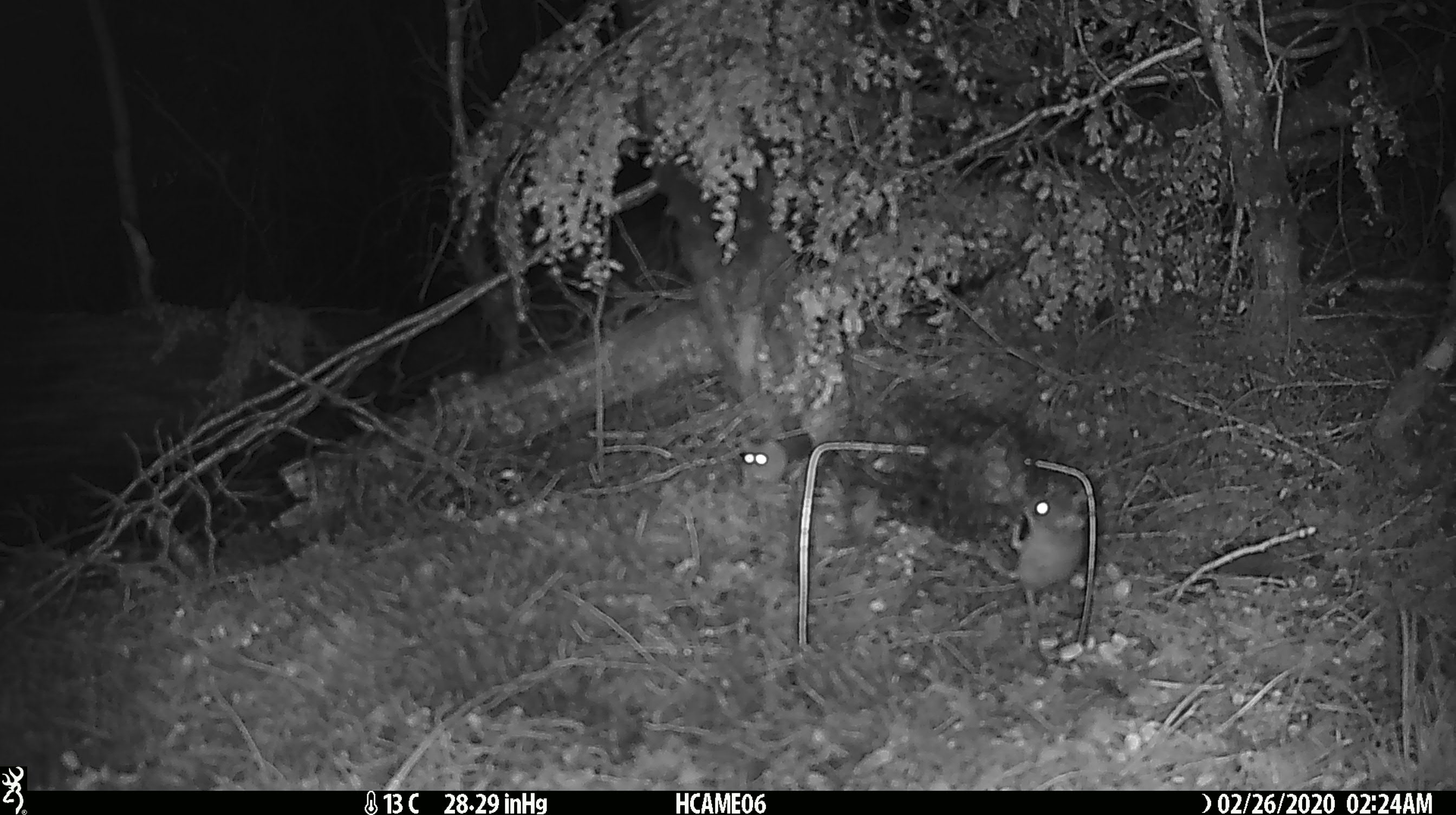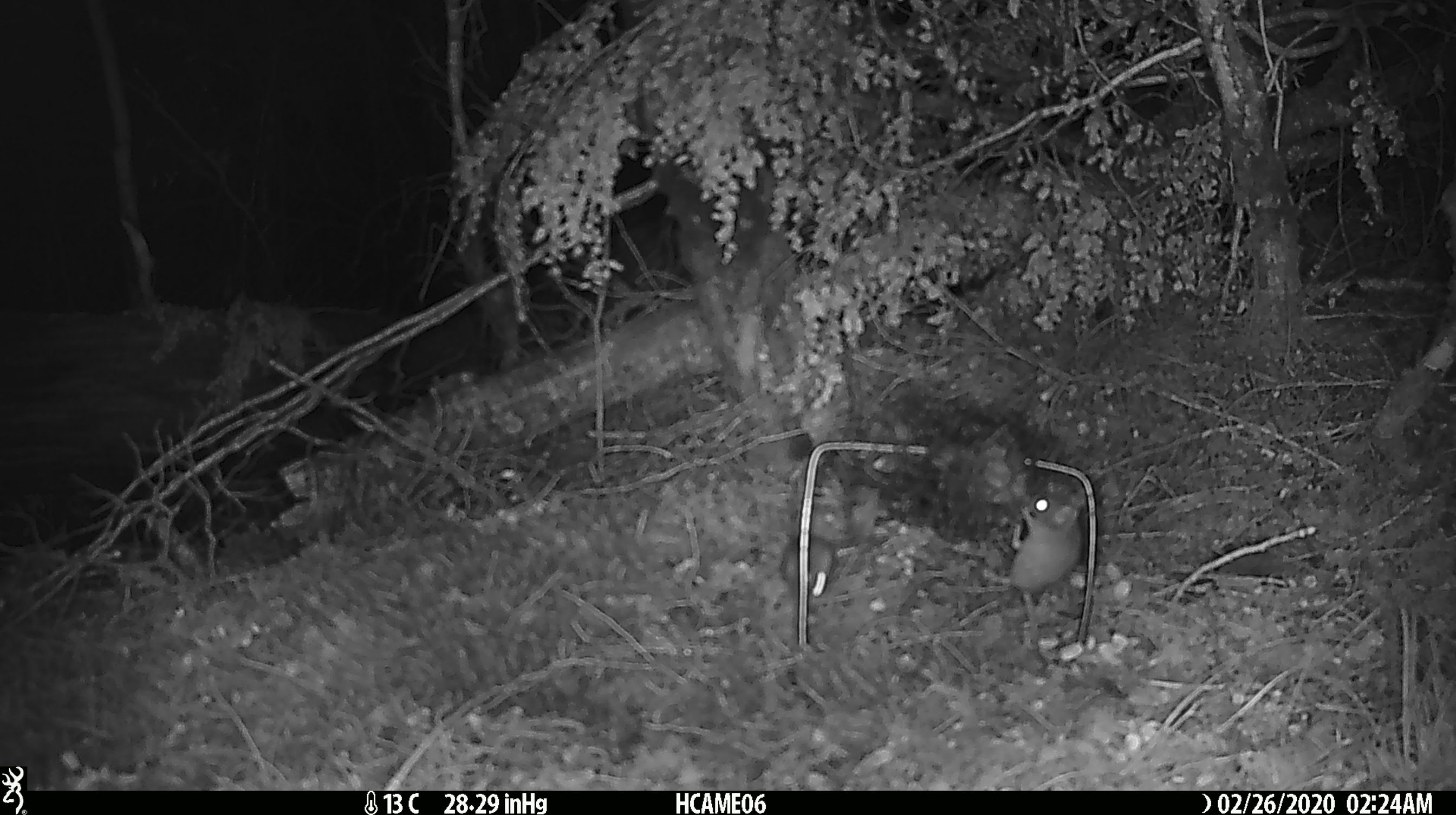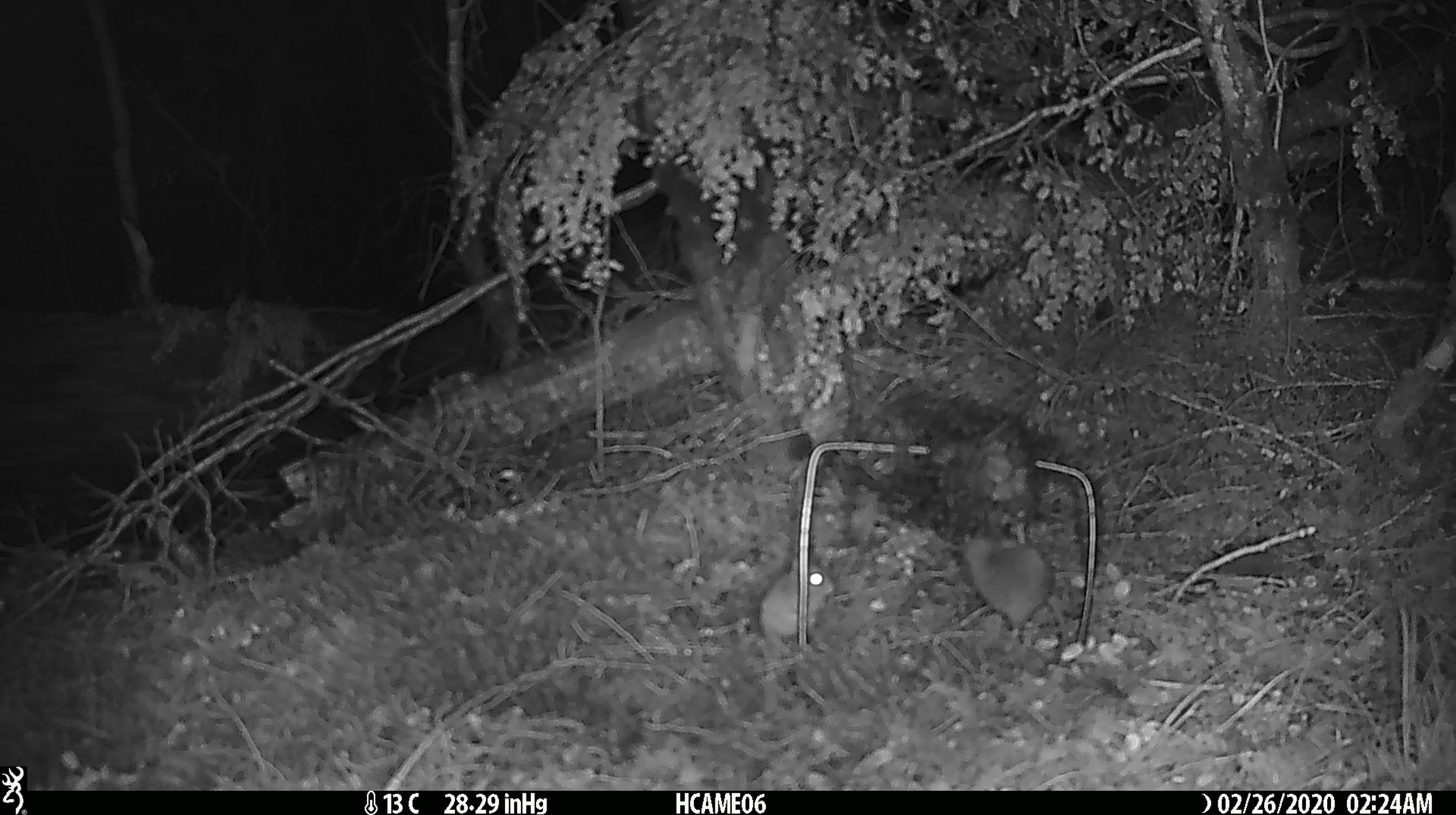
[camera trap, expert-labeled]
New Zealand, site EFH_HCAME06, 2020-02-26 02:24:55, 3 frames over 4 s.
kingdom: Animalia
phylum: Chordata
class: Mammalia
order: Rodentia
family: Muridae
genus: Mus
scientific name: Mus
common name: mouse